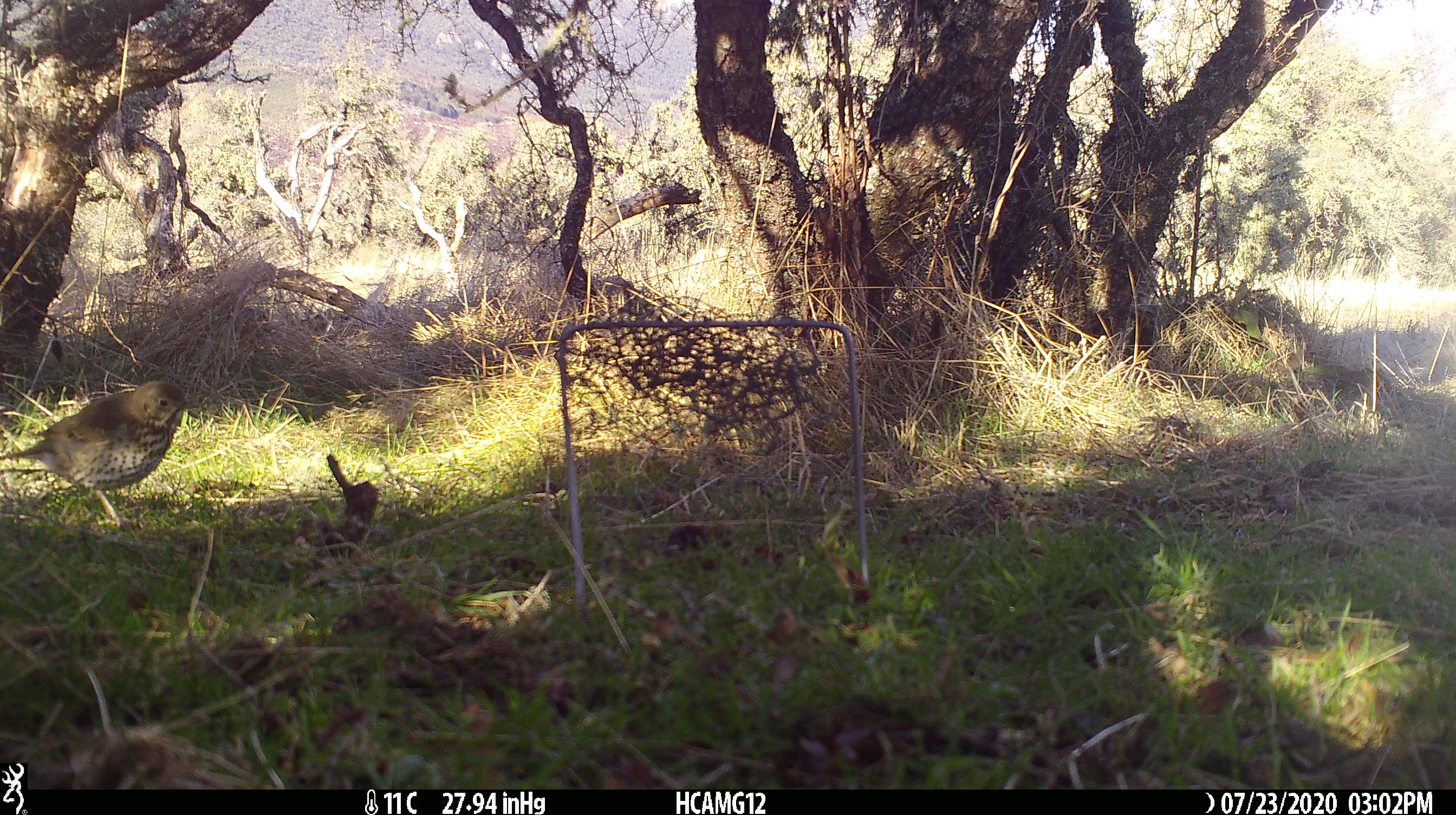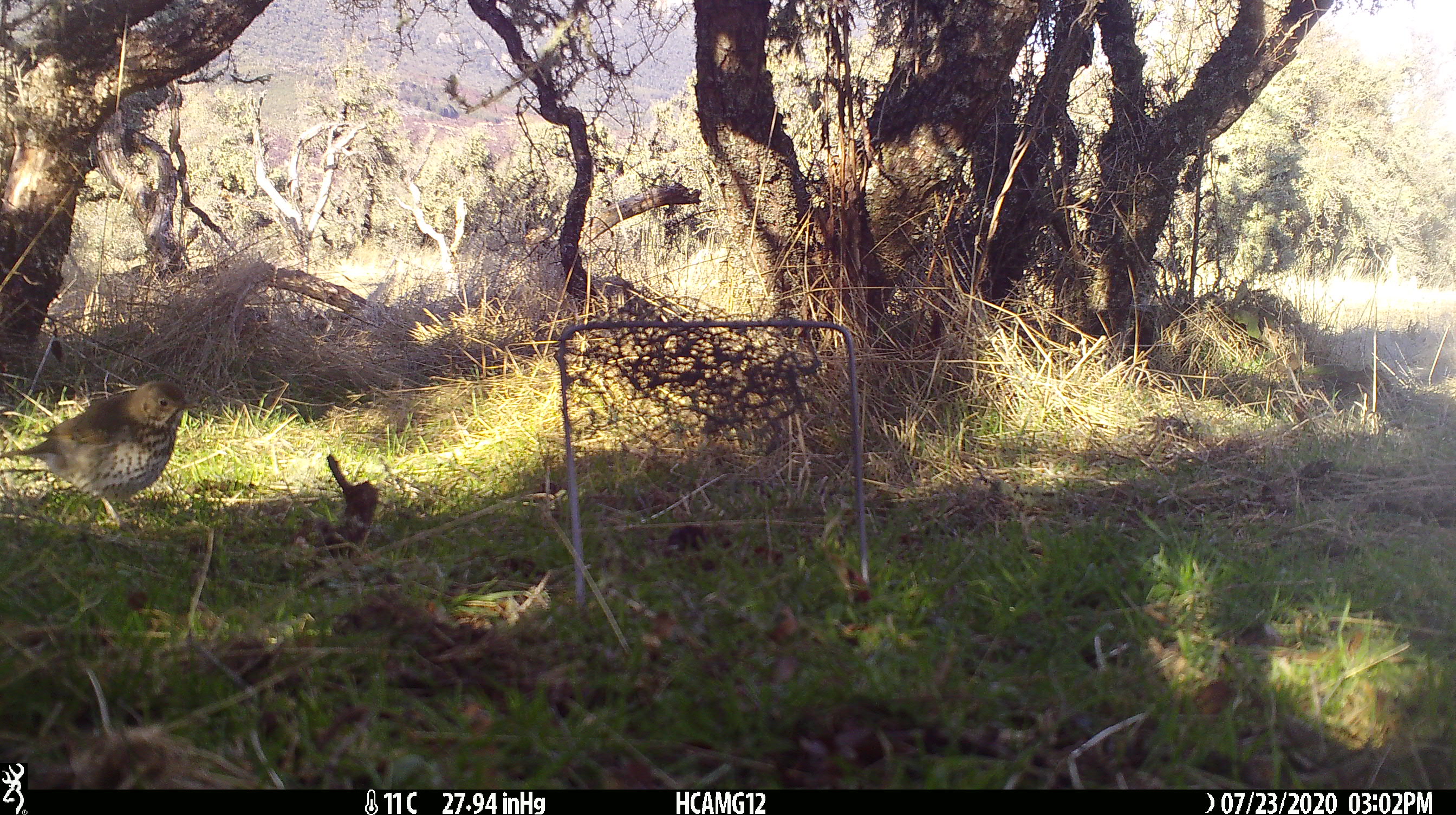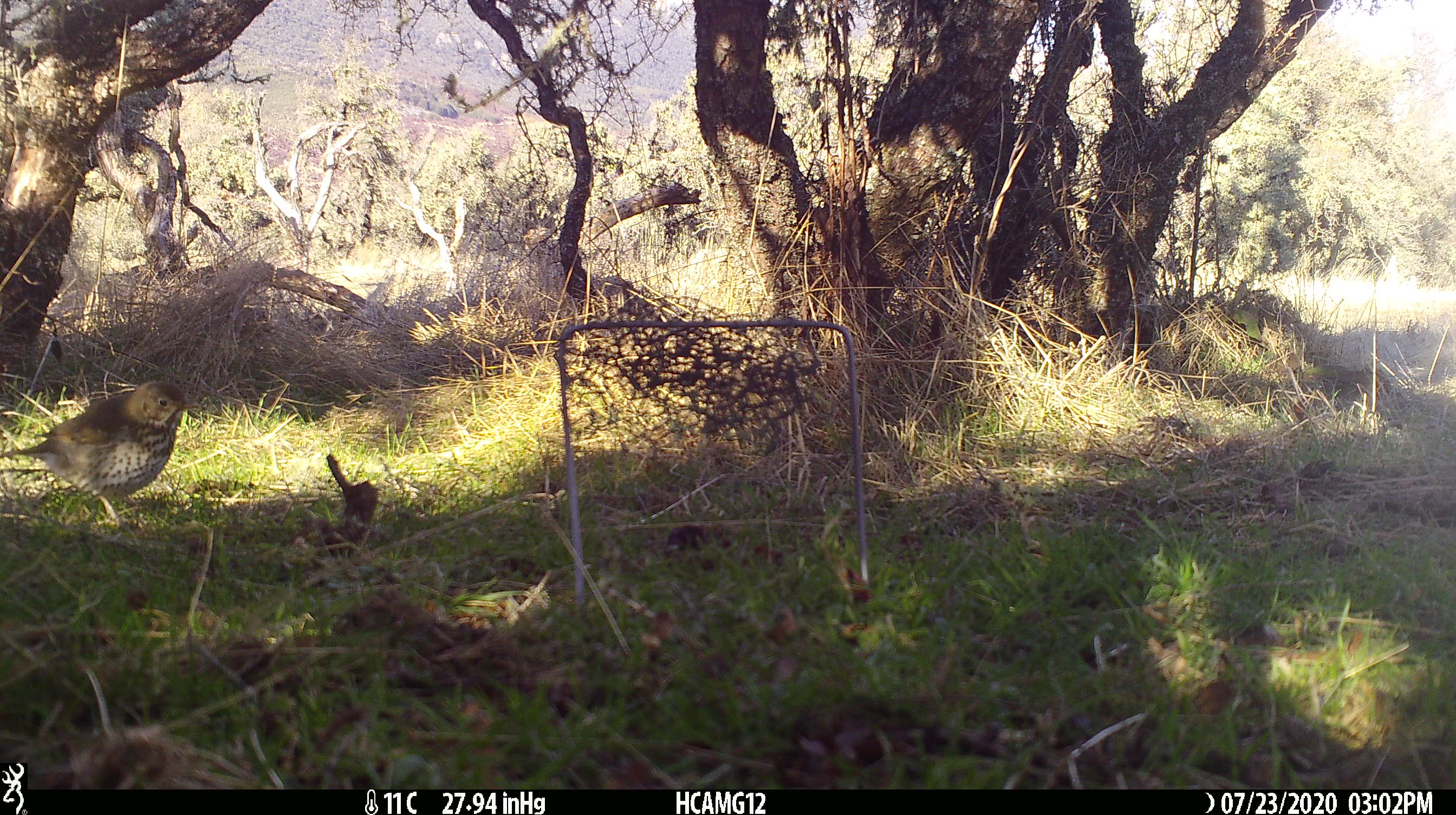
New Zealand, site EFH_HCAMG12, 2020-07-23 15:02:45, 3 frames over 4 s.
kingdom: Animalia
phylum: Chordata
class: Aves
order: Passeriformes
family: Turdidae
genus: Turdus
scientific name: Turdus philomelos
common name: song thrush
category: thrush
Thrush (song thrush) (Turdus philomelos).